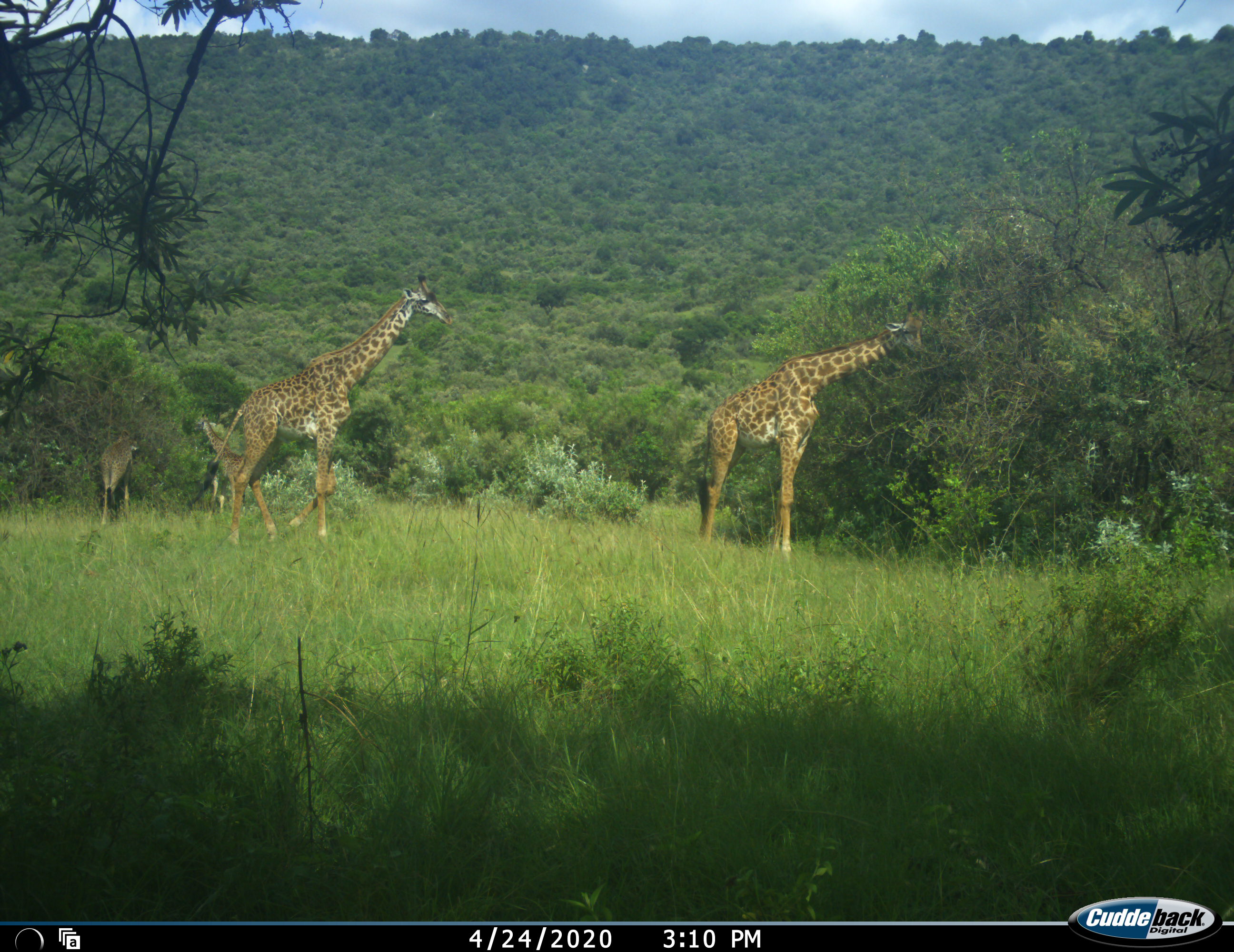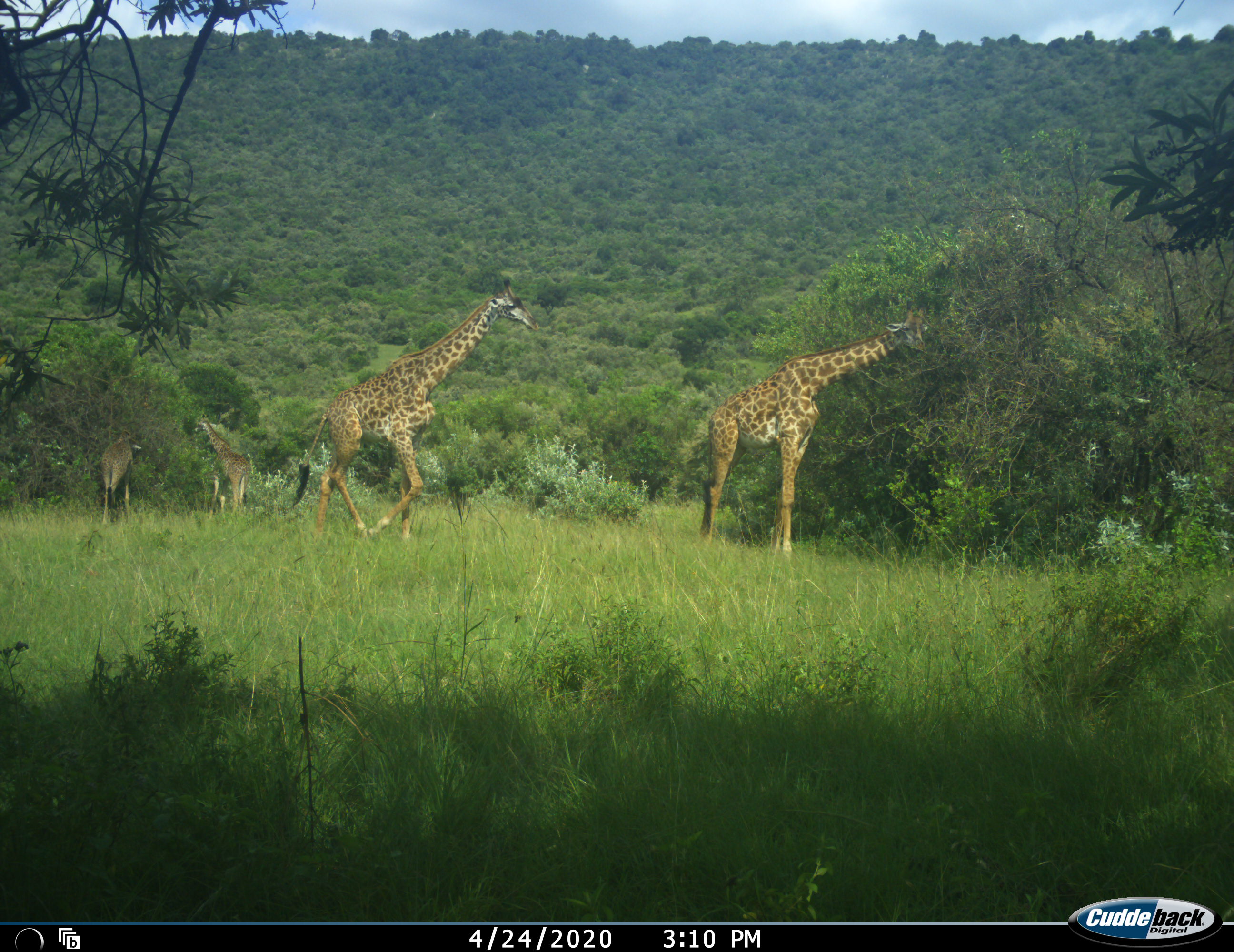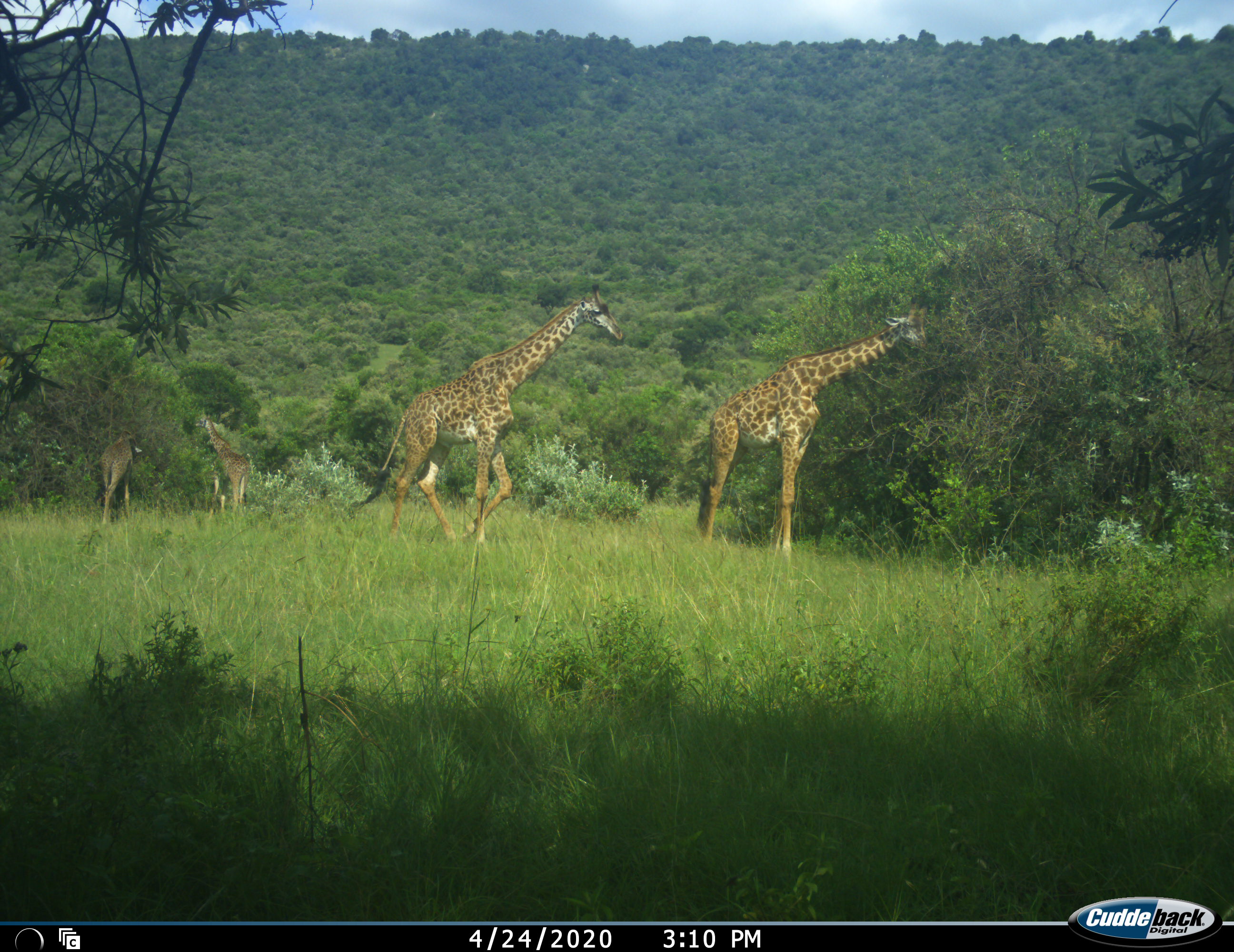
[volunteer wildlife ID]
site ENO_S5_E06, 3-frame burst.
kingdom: Animalia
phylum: Chordata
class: Mammalia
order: Artiodactyla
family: Giraffidae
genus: Giraffa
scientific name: Giraffa camelopardalis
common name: giraffe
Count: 4.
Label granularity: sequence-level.